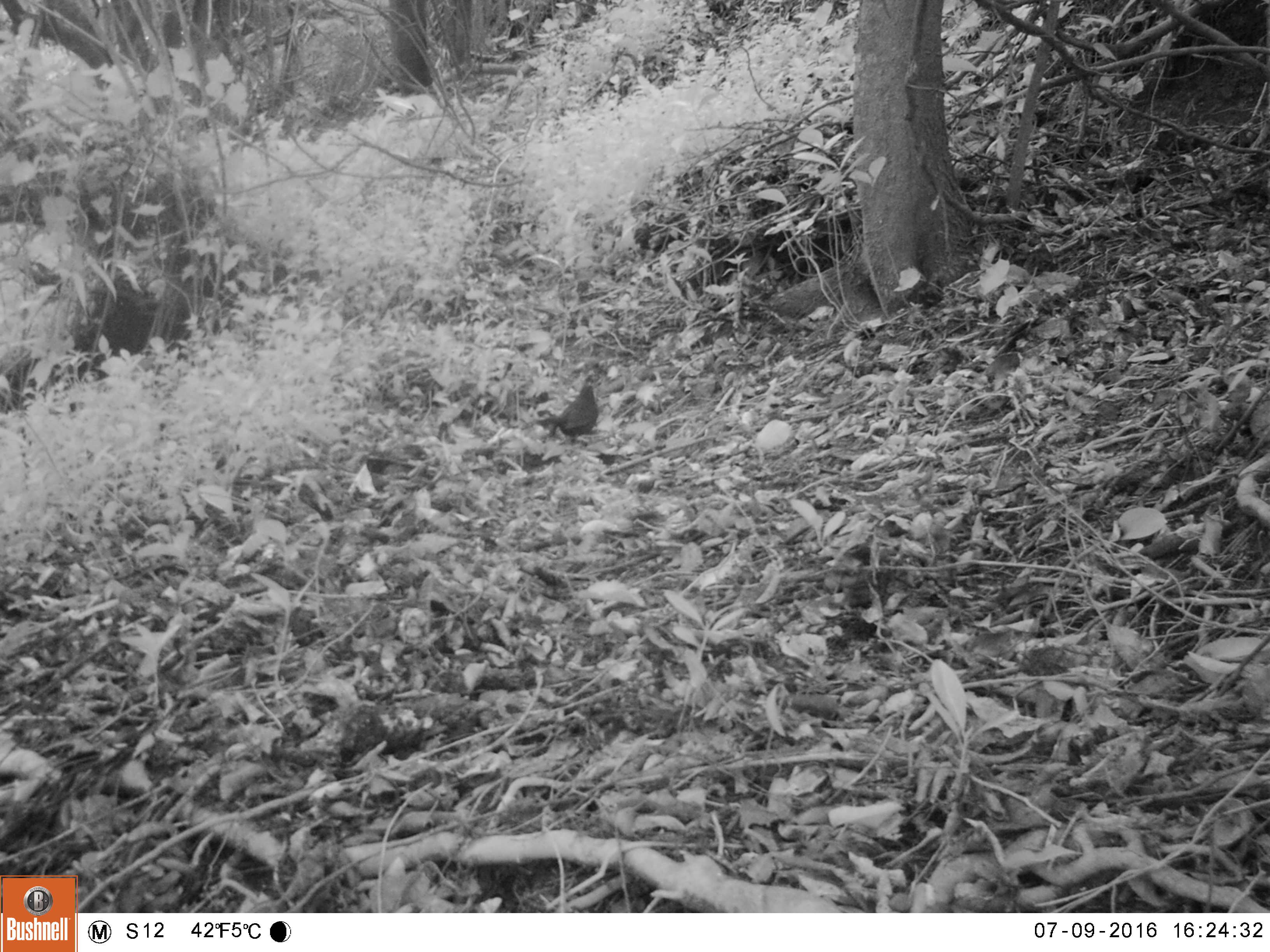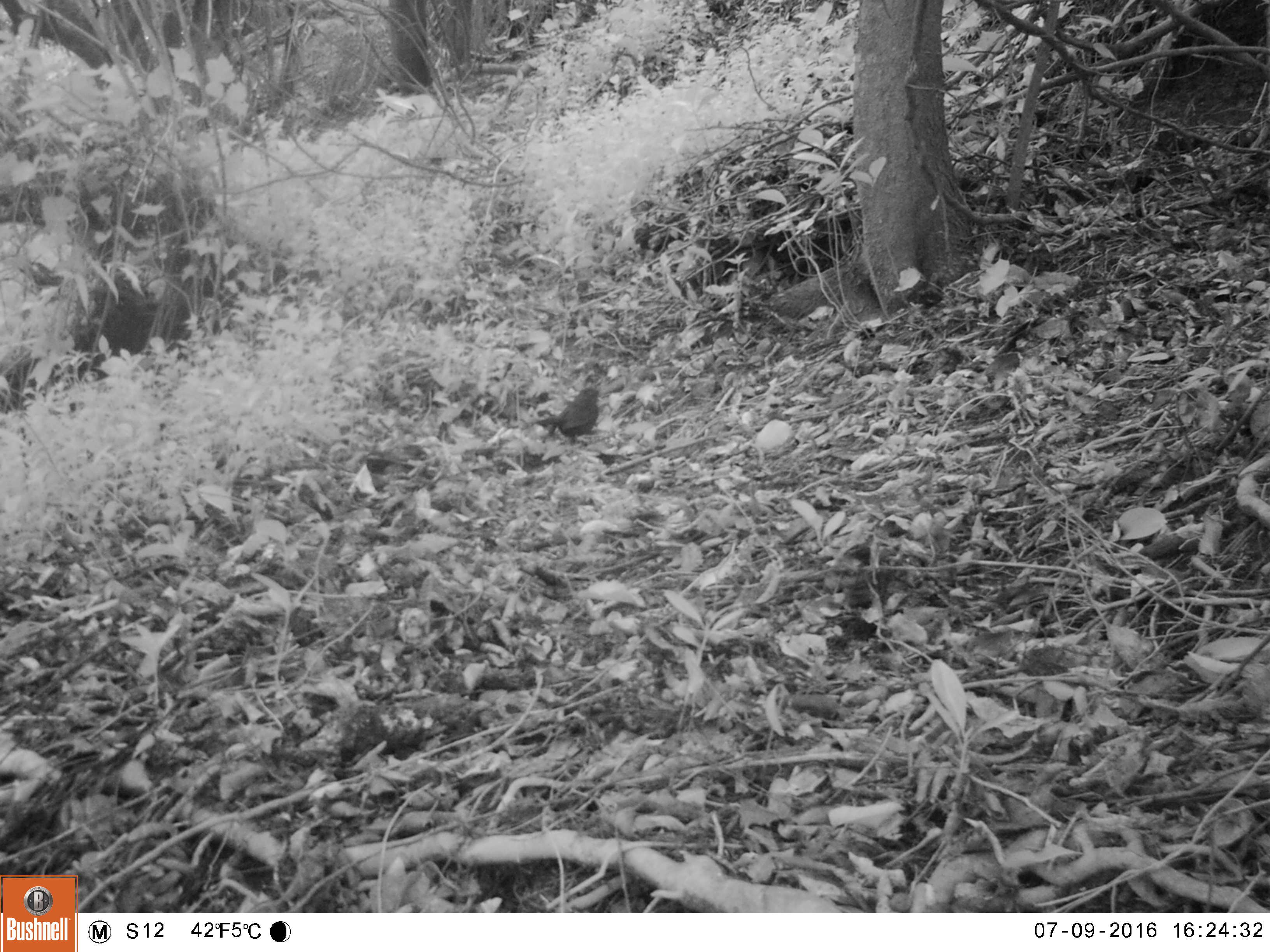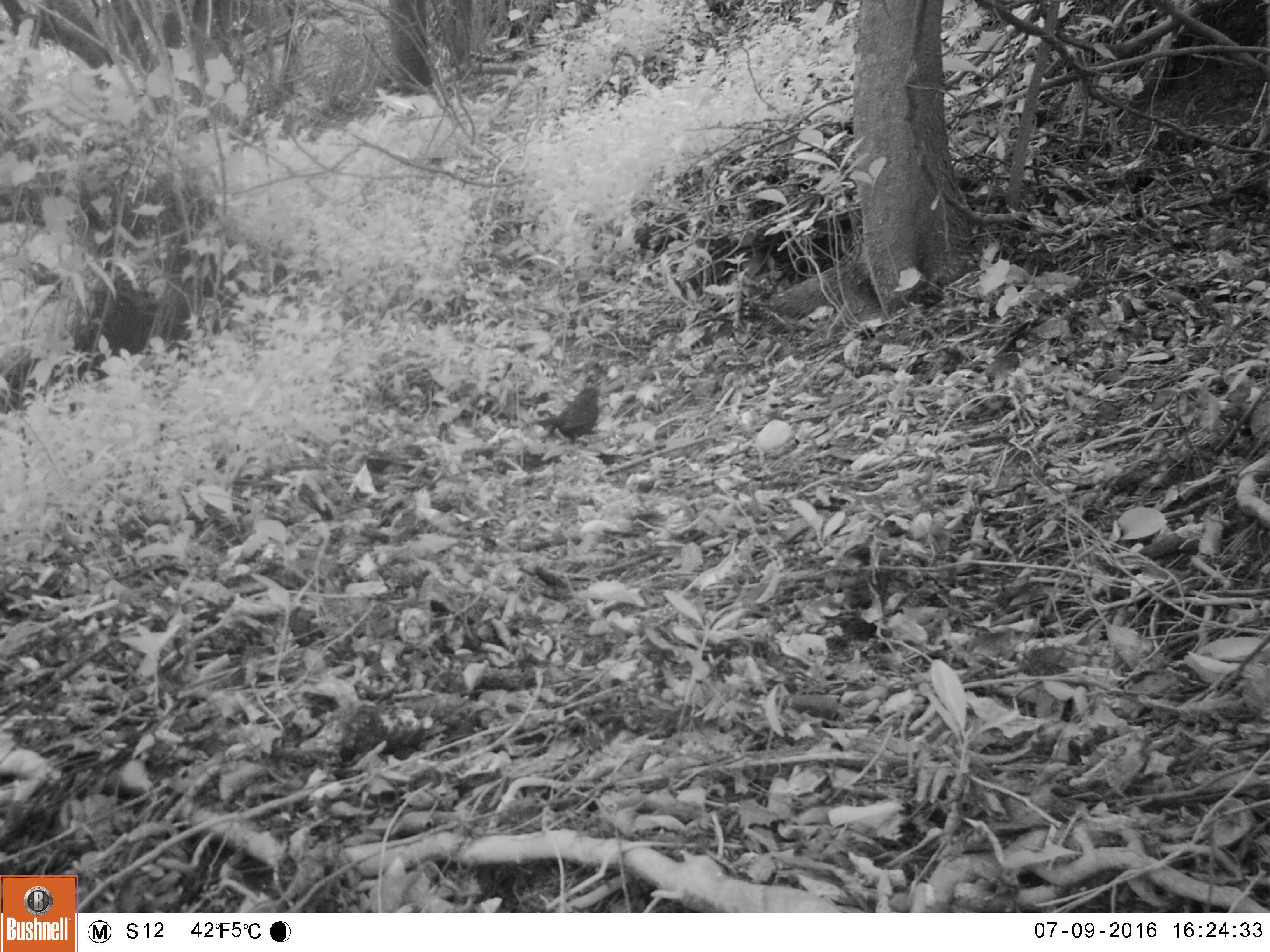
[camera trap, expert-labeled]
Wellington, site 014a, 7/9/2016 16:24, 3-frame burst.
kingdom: Animalia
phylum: Chordata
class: Aves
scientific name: Aves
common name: bird